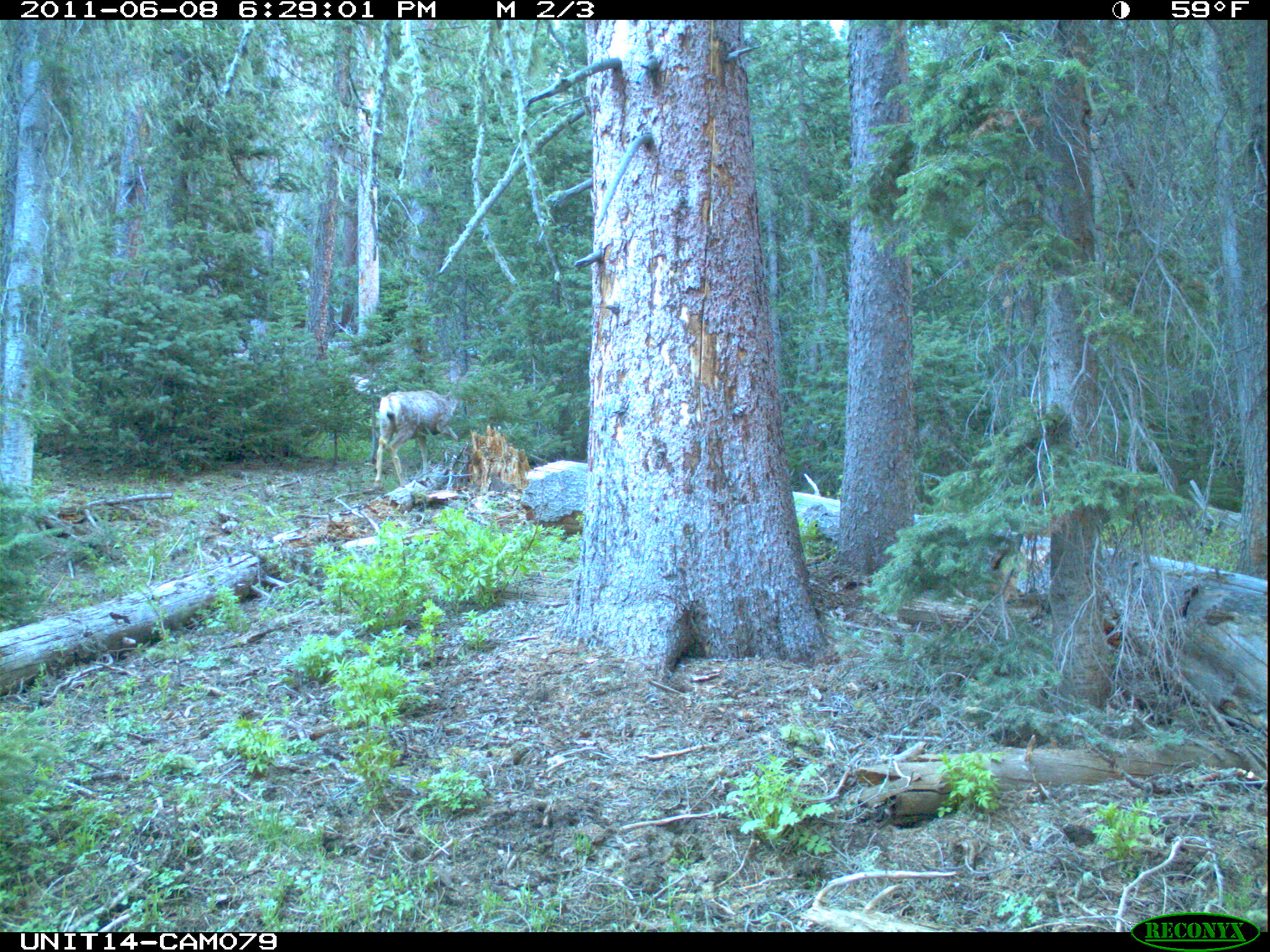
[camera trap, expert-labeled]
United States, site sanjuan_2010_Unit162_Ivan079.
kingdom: Animalia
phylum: Chordata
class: Mammalia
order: Artiodactyla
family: Cervidae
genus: Odocoileus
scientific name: Odocoileus hemionus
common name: mule deer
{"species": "Odocoileus hemionus (mule deer)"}